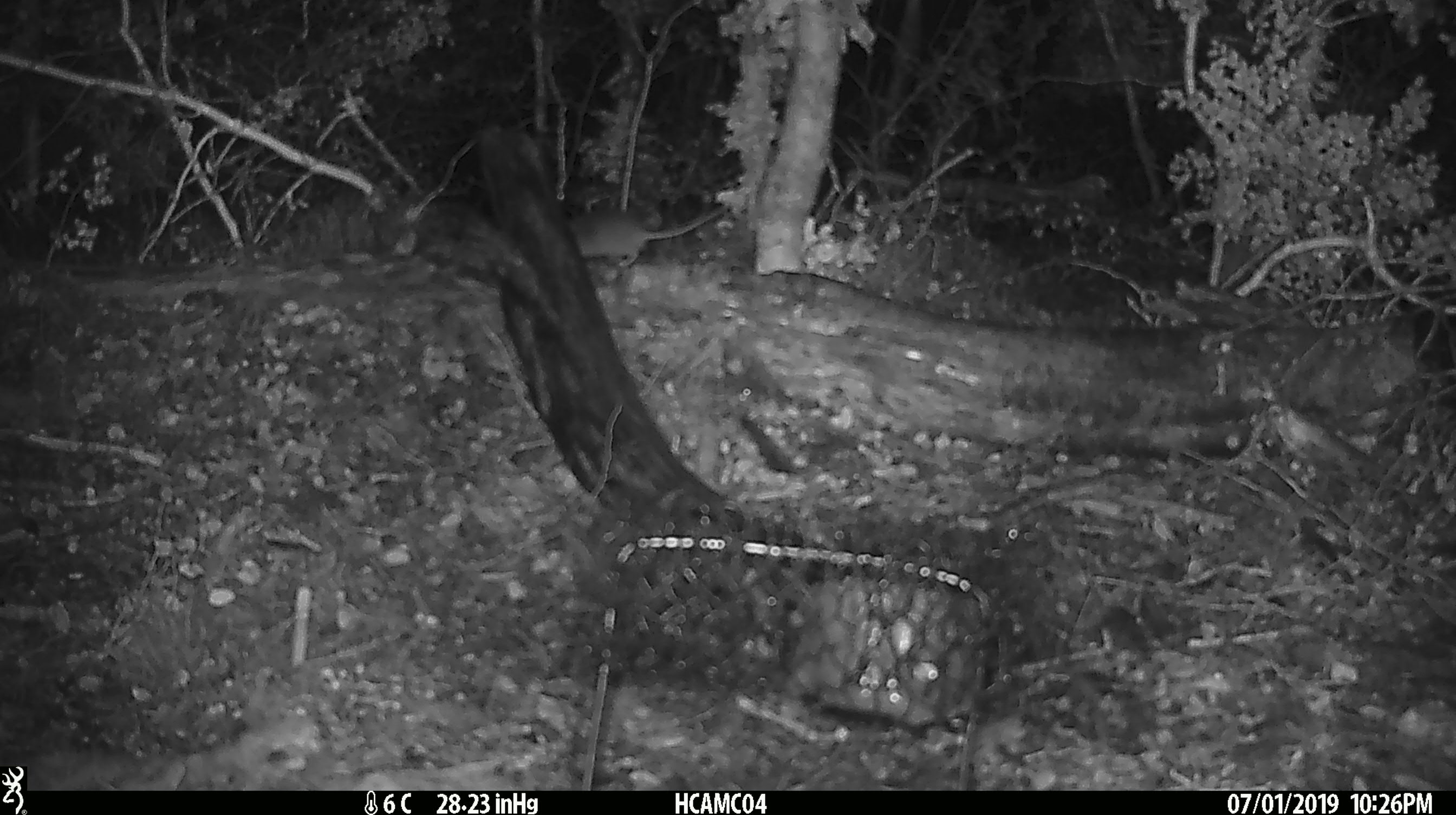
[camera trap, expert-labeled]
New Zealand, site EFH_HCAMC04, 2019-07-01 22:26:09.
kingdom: Animalia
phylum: Chordata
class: Mammalia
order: Rodentia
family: Muridae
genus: Mus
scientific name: Mus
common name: mouse